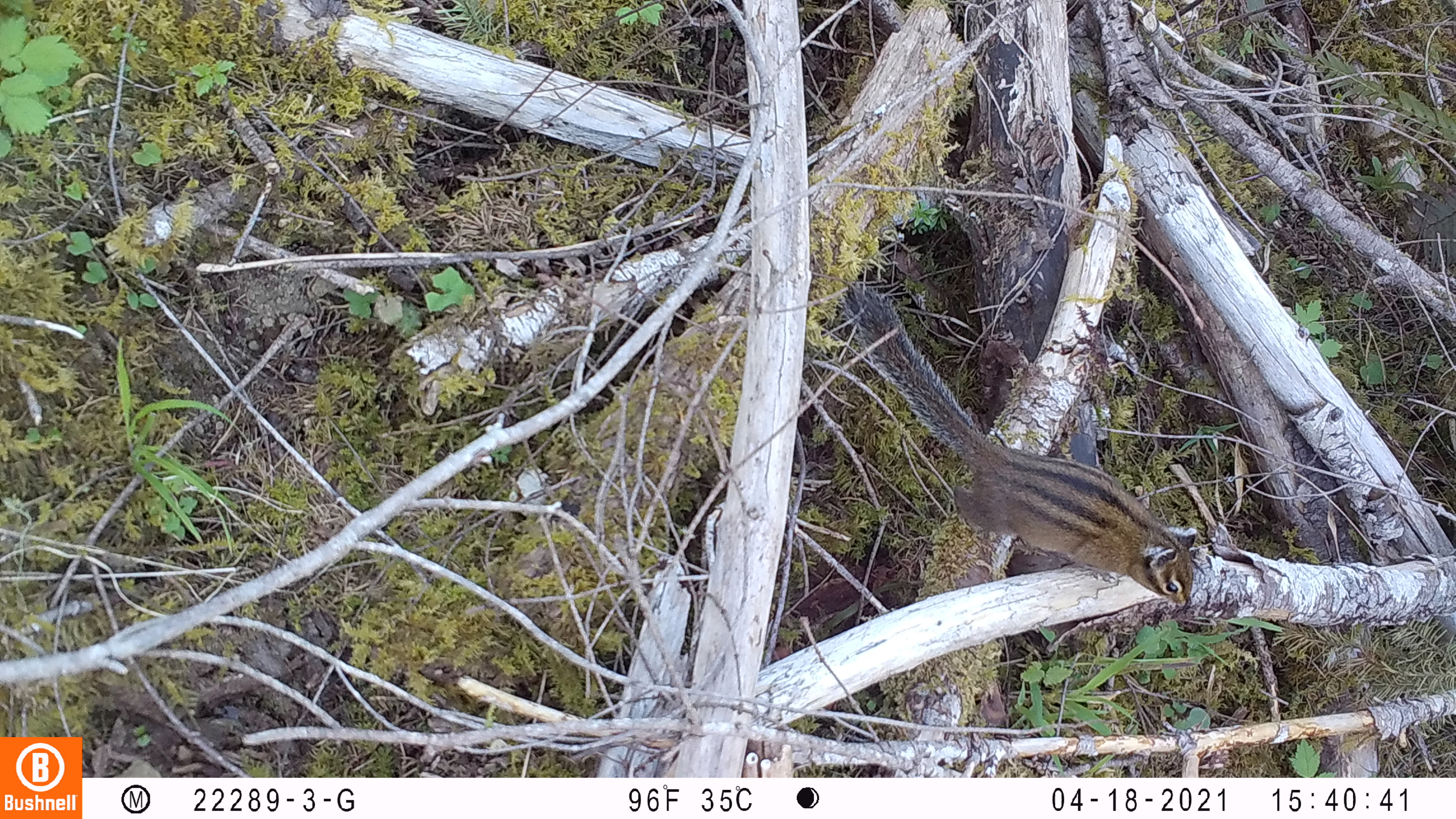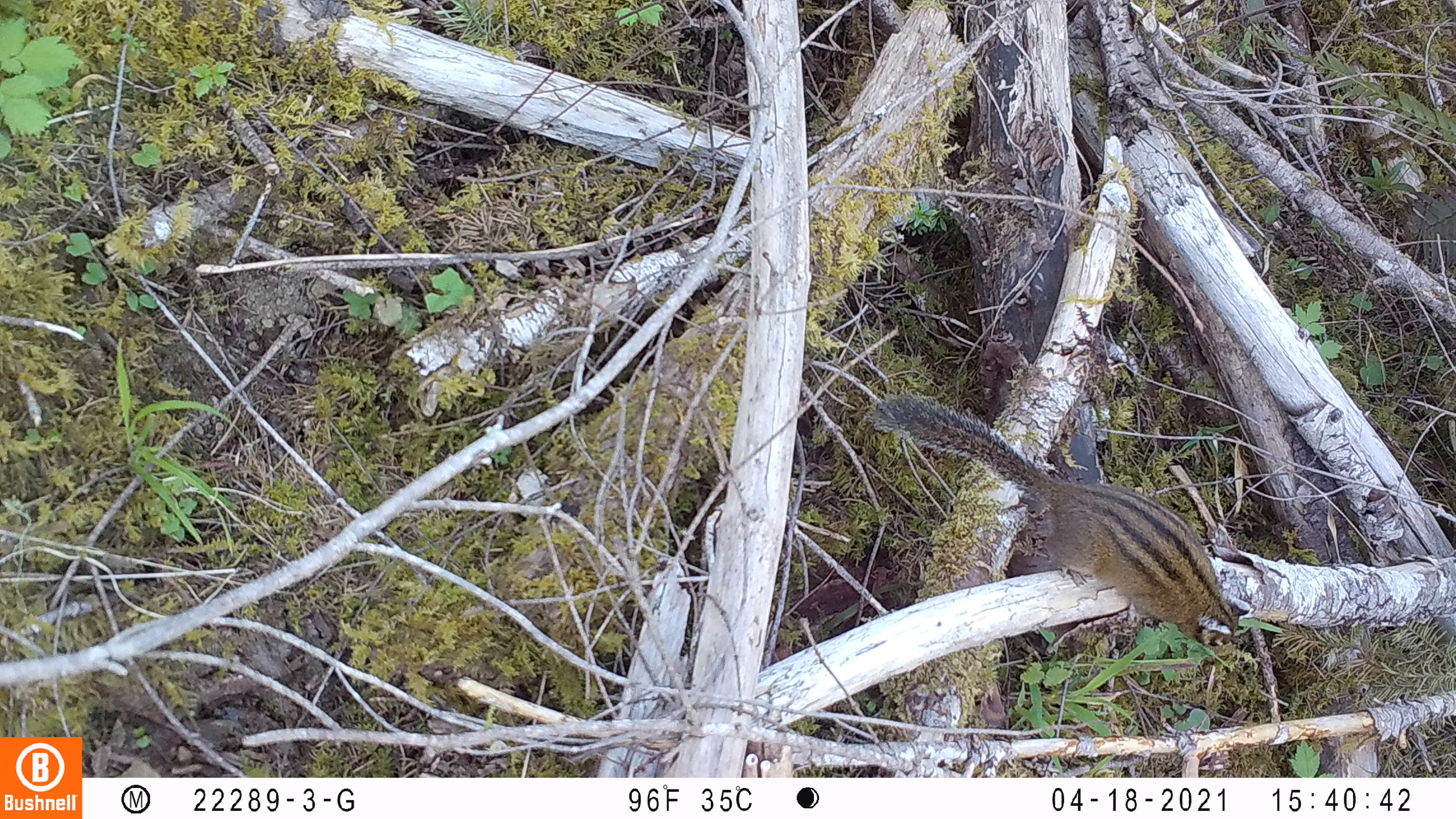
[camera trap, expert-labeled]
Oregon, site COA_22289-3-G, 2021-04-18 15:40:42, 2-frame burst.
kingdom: Animalia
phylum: Chordata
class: Mammalia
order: Rodentia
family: Sciuridae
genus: Neotamias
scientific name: Neotamias townsendii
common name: townsend's chipmunk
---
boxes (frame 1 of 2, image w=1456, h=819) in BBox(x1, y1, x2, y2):
townsend's chipmunk: BBox(837, 277, 1201, 616)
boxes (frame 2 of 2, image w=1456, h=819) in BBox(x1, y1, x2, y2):
townsend's chipmunk: BBox(867, 384, 1257, 659)